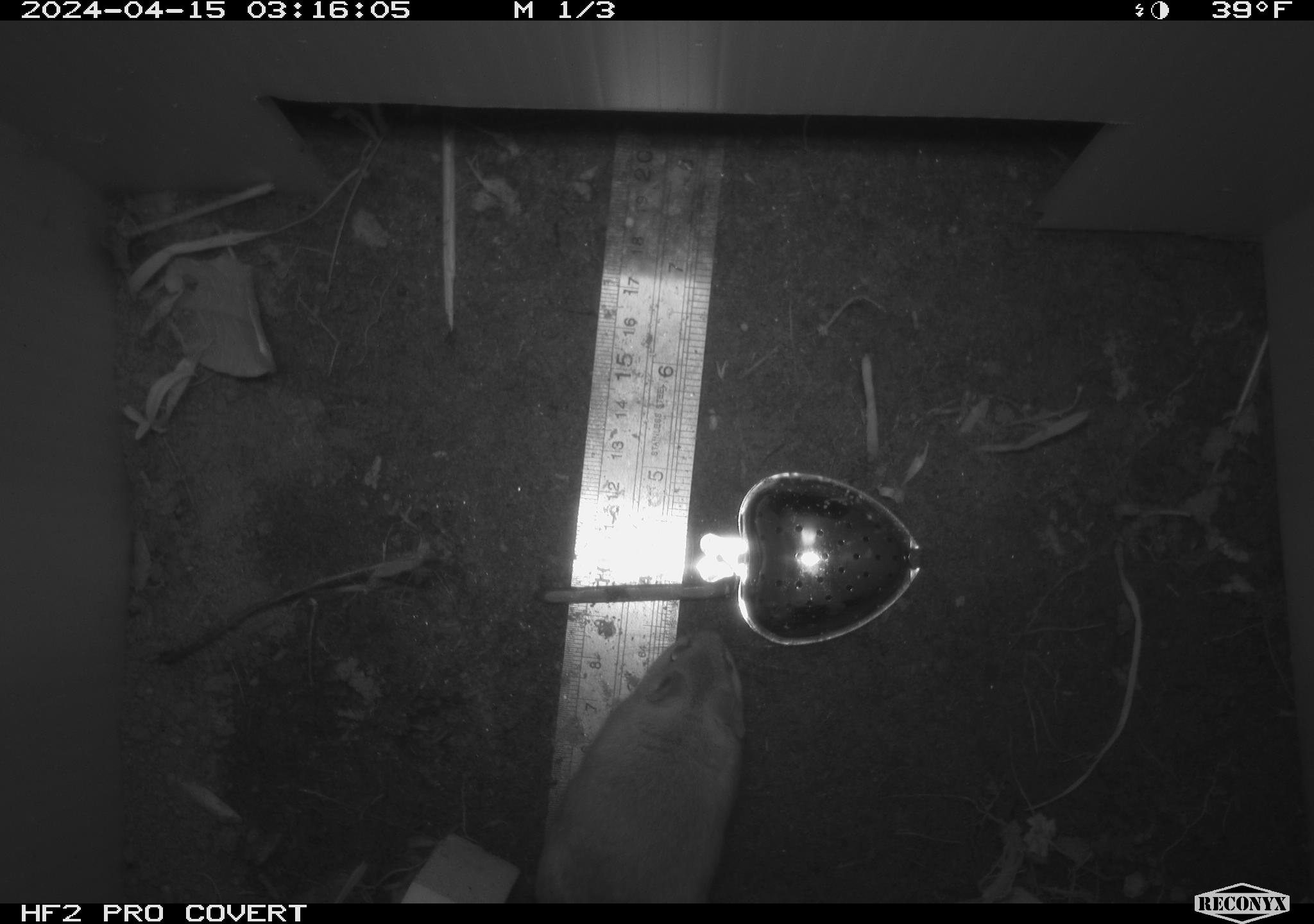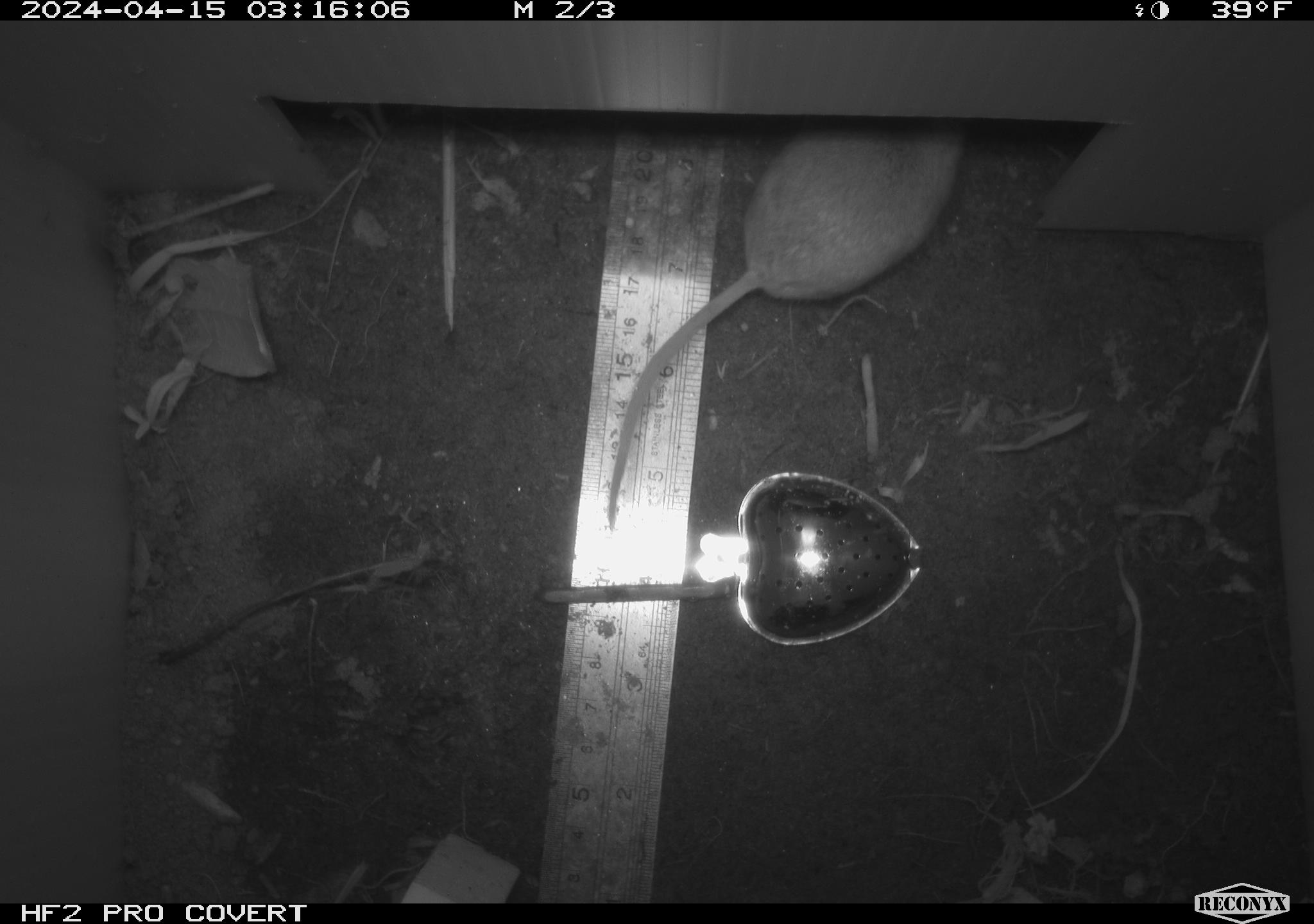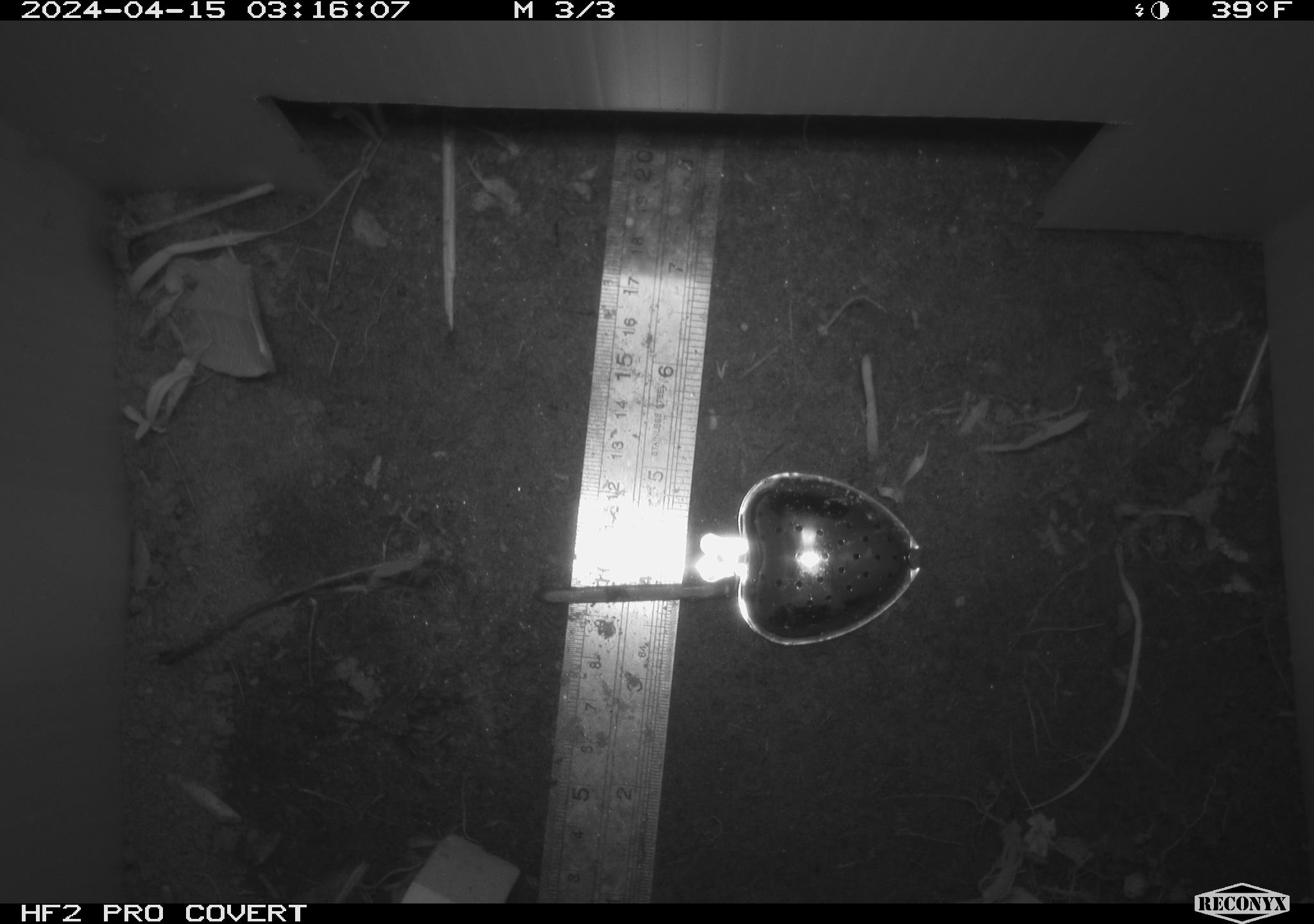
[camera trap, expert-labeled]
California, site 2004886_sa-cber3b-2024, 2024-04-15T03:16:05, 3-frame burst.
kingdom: Animalia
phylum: Chordata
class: Mammalia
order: Rodentia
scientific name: Rodentia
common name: mouse species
Mouse species (Rodentia).